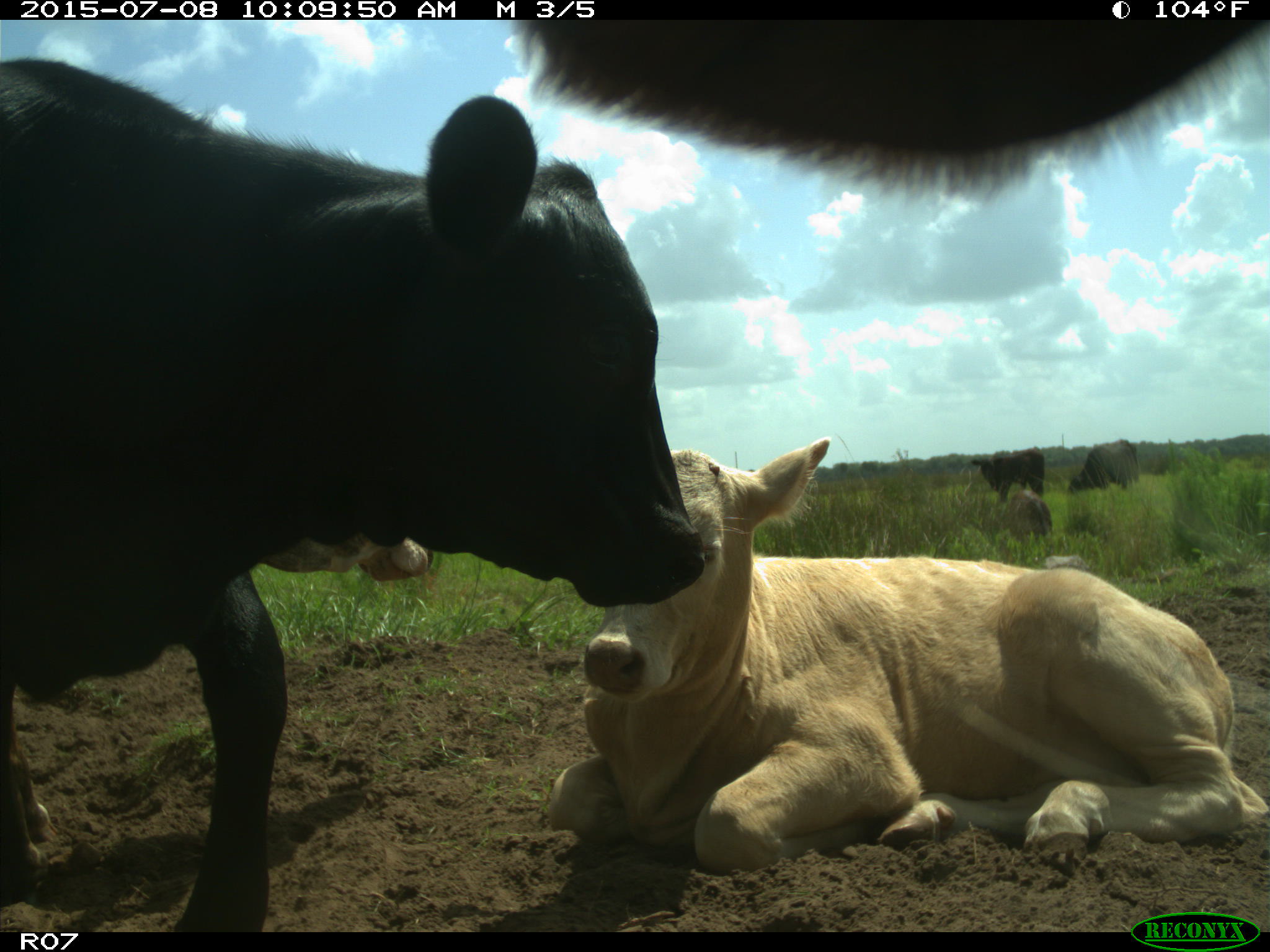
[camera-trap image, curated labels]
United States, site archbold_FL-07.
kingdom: Animalia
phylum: Chordata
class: Mammalia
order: Artiodactyla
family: Bovidae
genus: Bos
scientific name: Bos taurus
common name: domestic cow